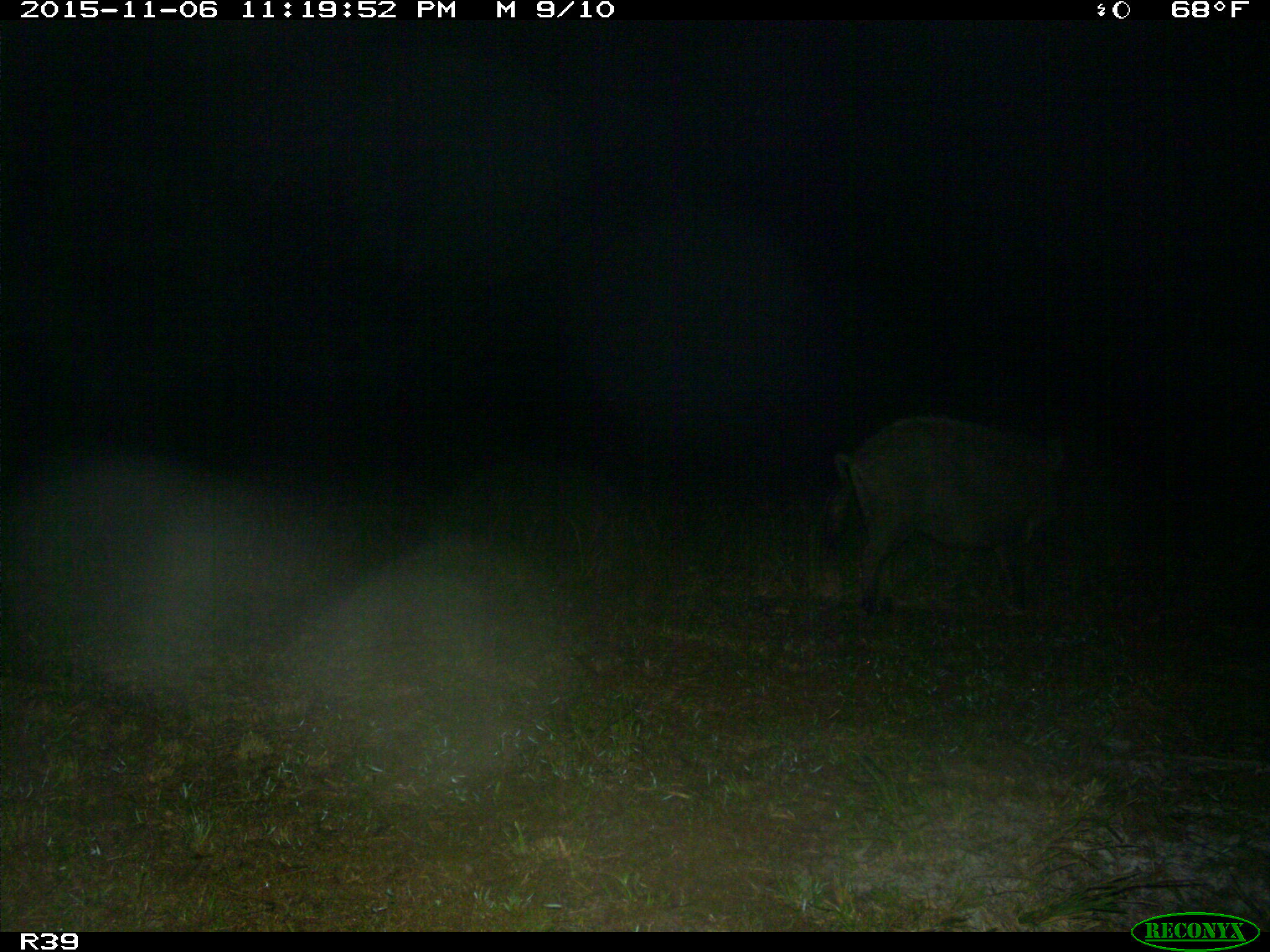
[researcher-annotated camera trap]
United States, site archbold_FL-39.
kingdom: Animalia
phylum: Chordata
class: Mammalia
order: Artiodactyla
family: Suidae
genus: Sus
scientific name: Sus scrofa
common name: wild boar